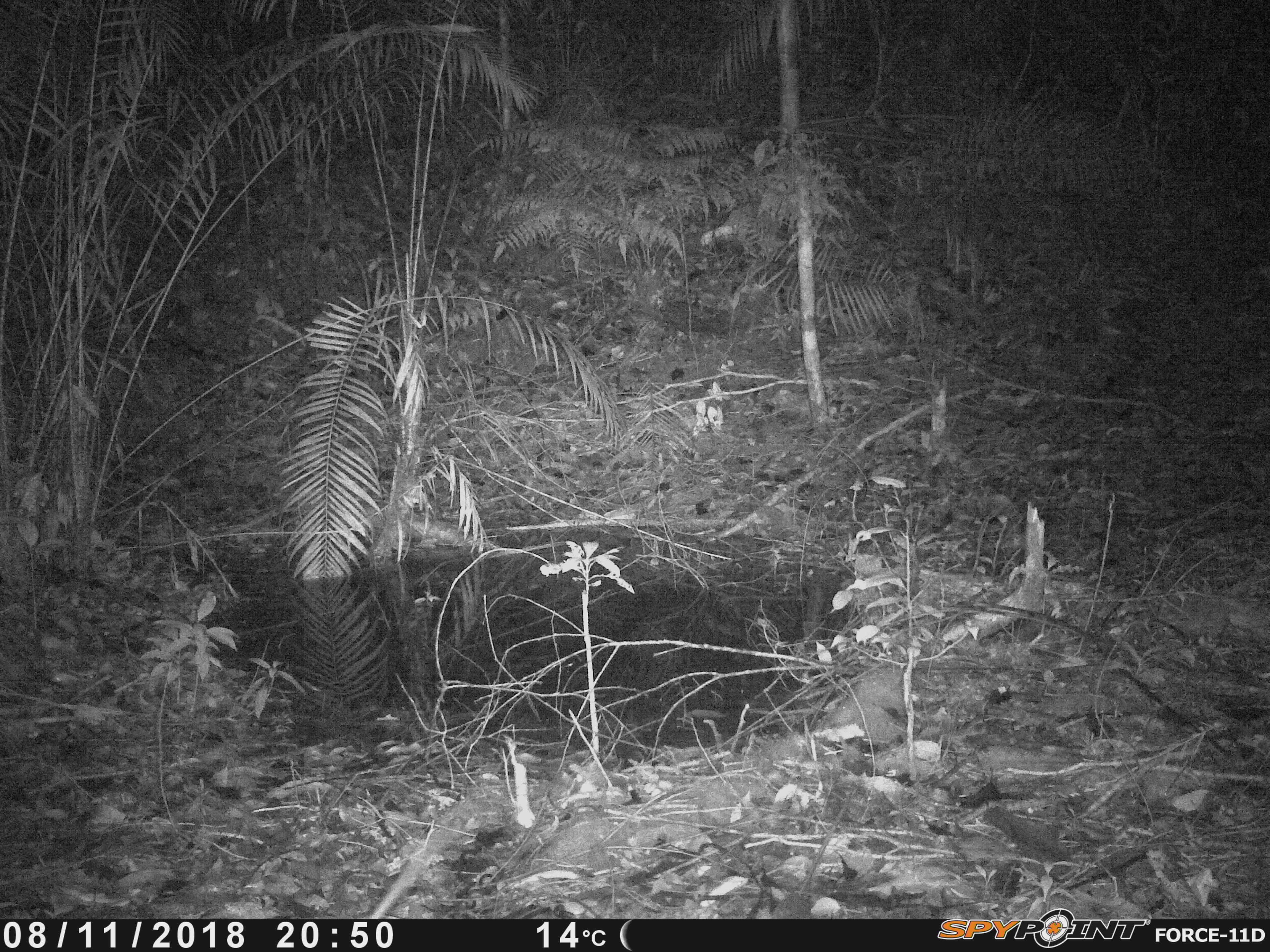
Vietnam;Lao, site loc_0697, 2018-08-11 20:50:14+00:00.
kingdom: Animalia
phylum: Chordata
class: Mammalia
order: Rodentia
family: Muridae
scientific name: Muridae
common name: old-world mice and rats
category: unidentified murid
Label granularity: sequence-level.